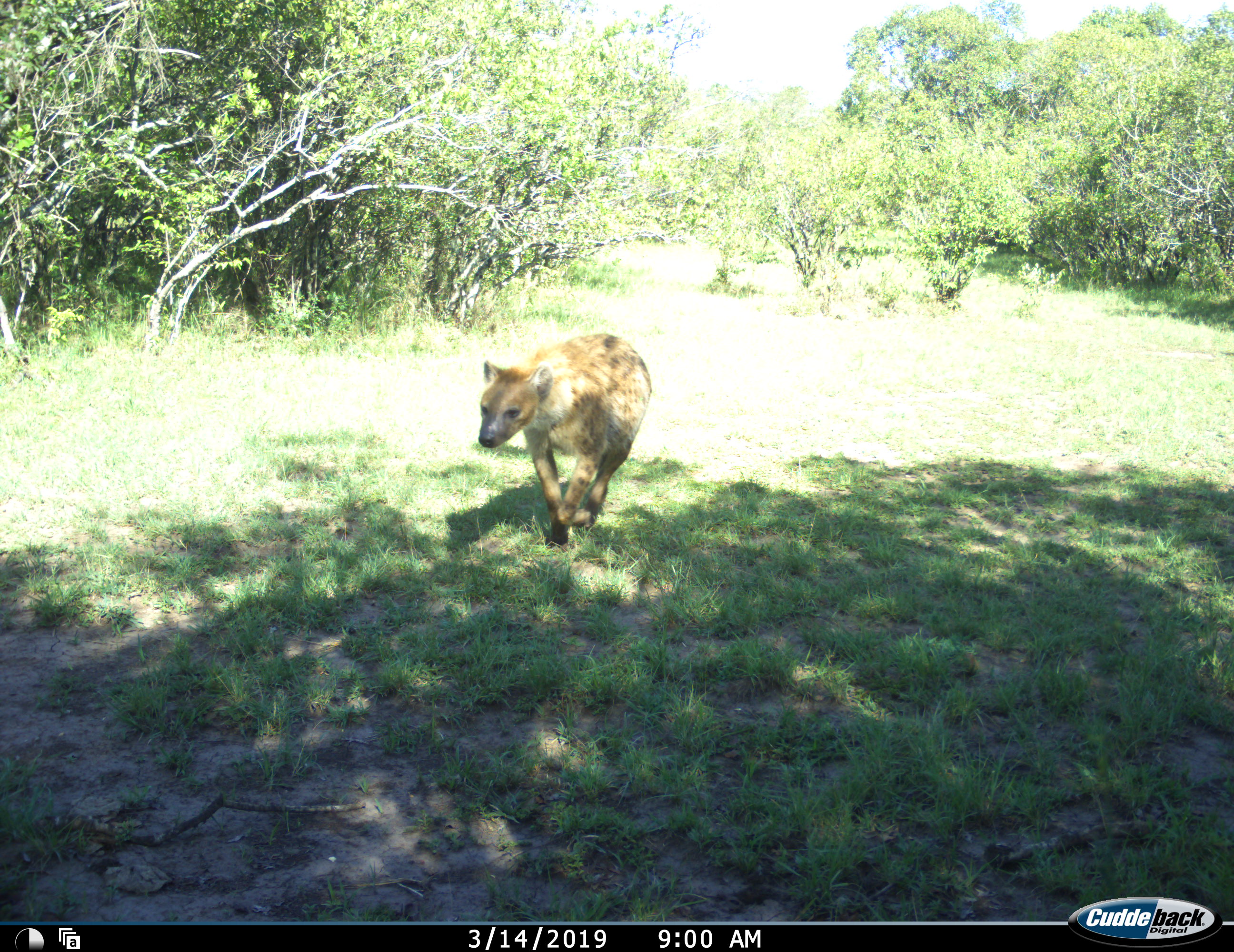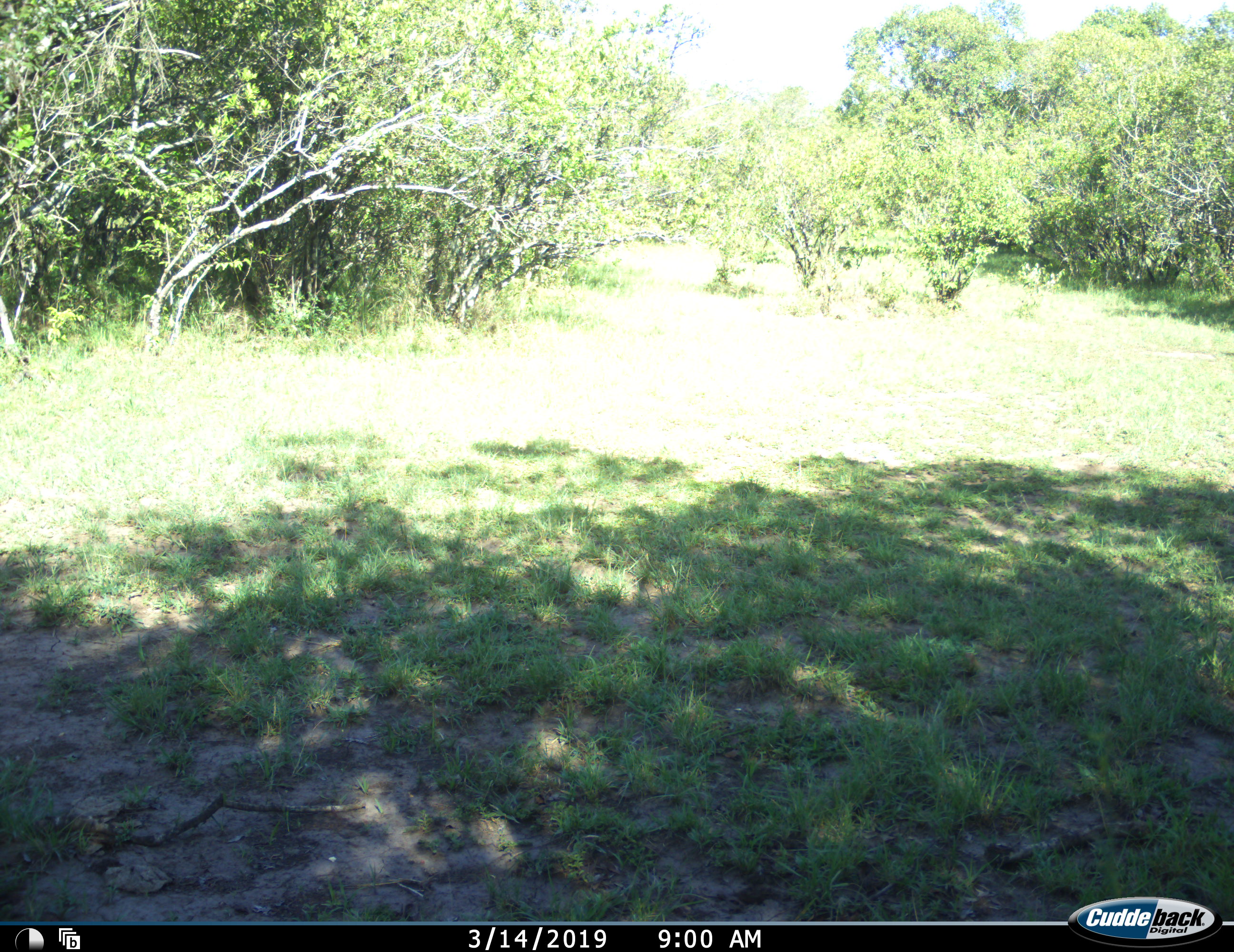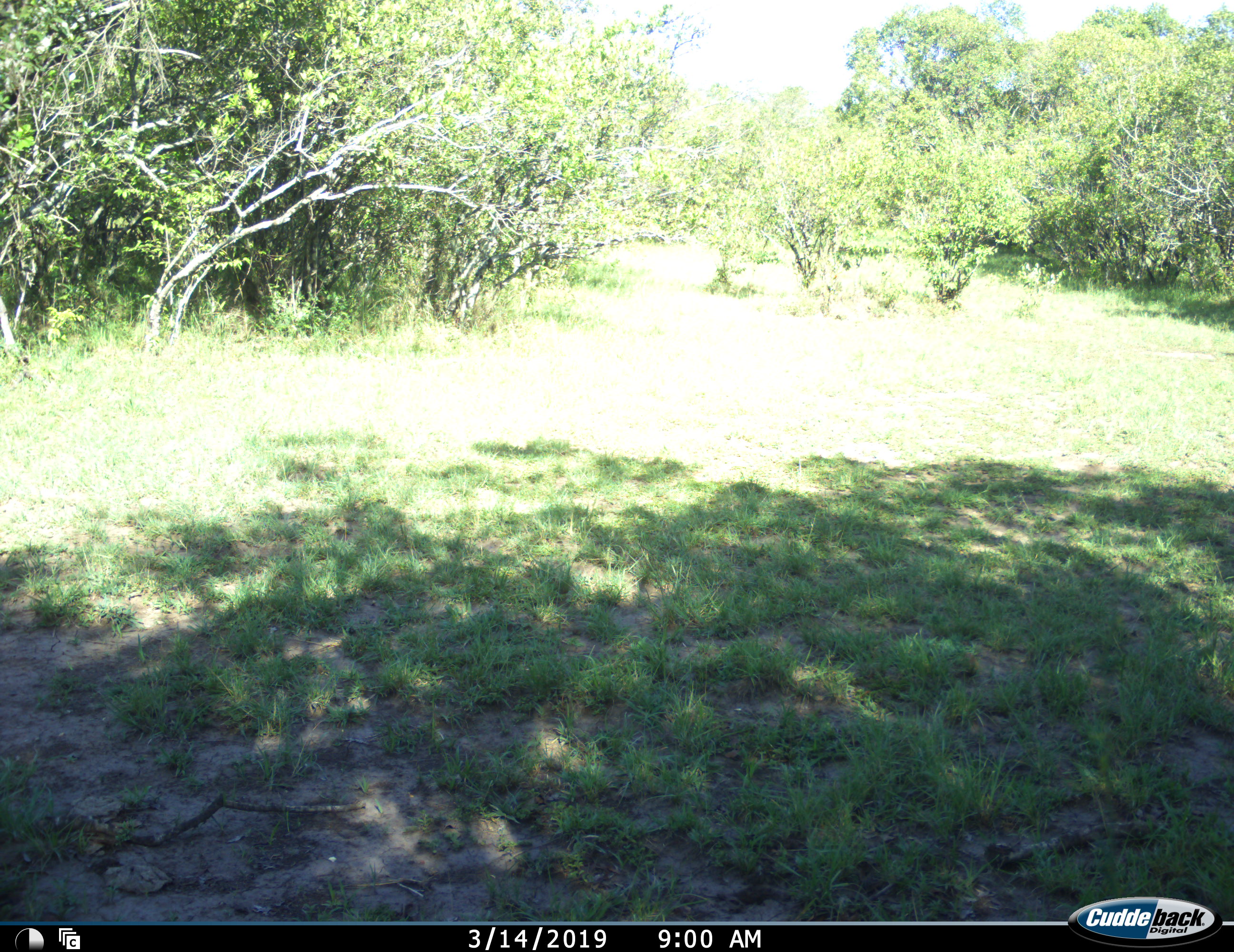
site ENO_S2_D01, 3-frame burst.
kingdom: Animalia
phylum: Chordata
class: Mammalia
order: Carnivora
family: Hyaenidae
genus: Crocuta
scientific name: Crocuta crocuta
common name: spotted hyena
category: hyenaspotted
Hyenaspotted (spotted hyena) (Crocuta crocuta), count 1. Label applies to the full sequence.